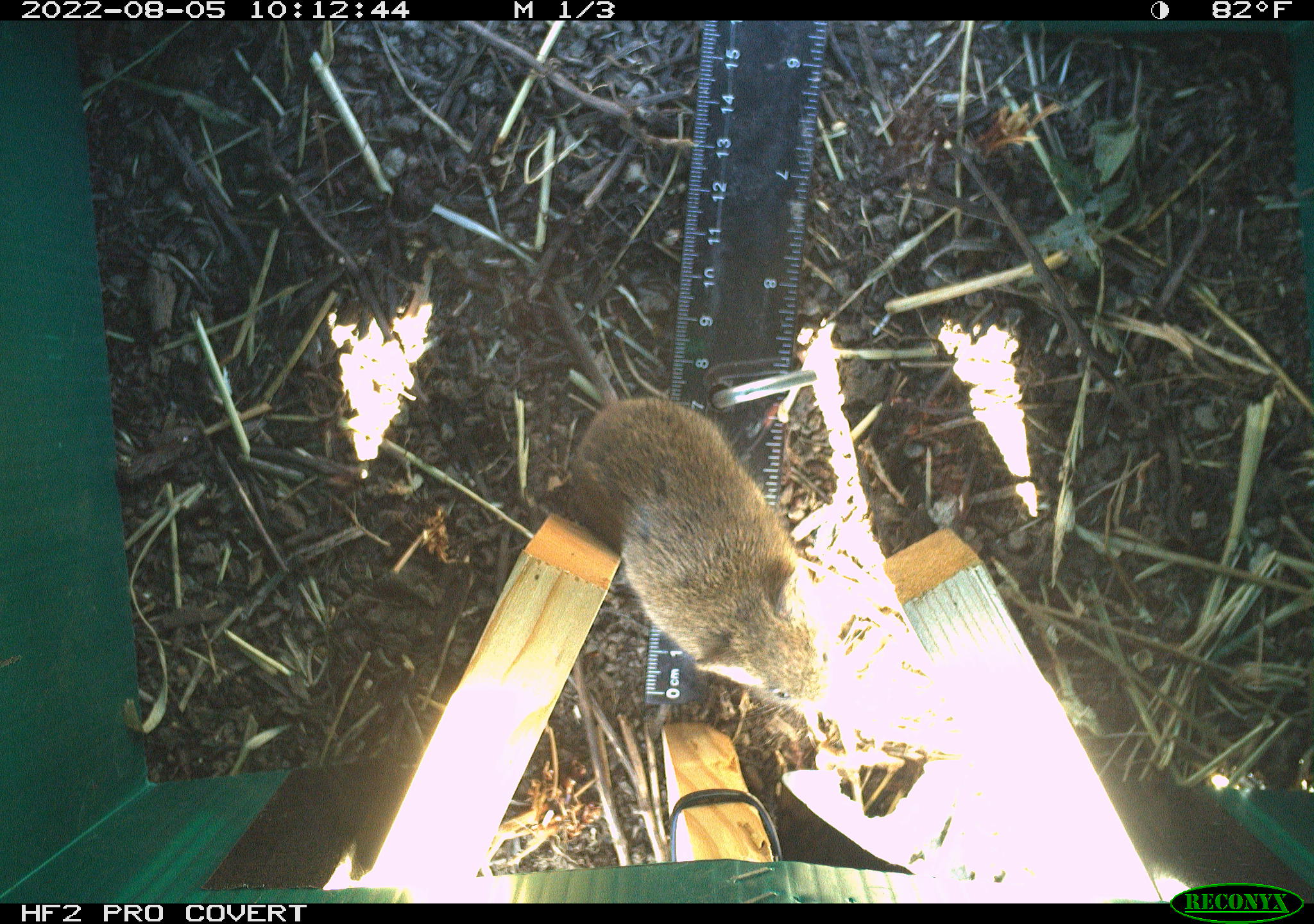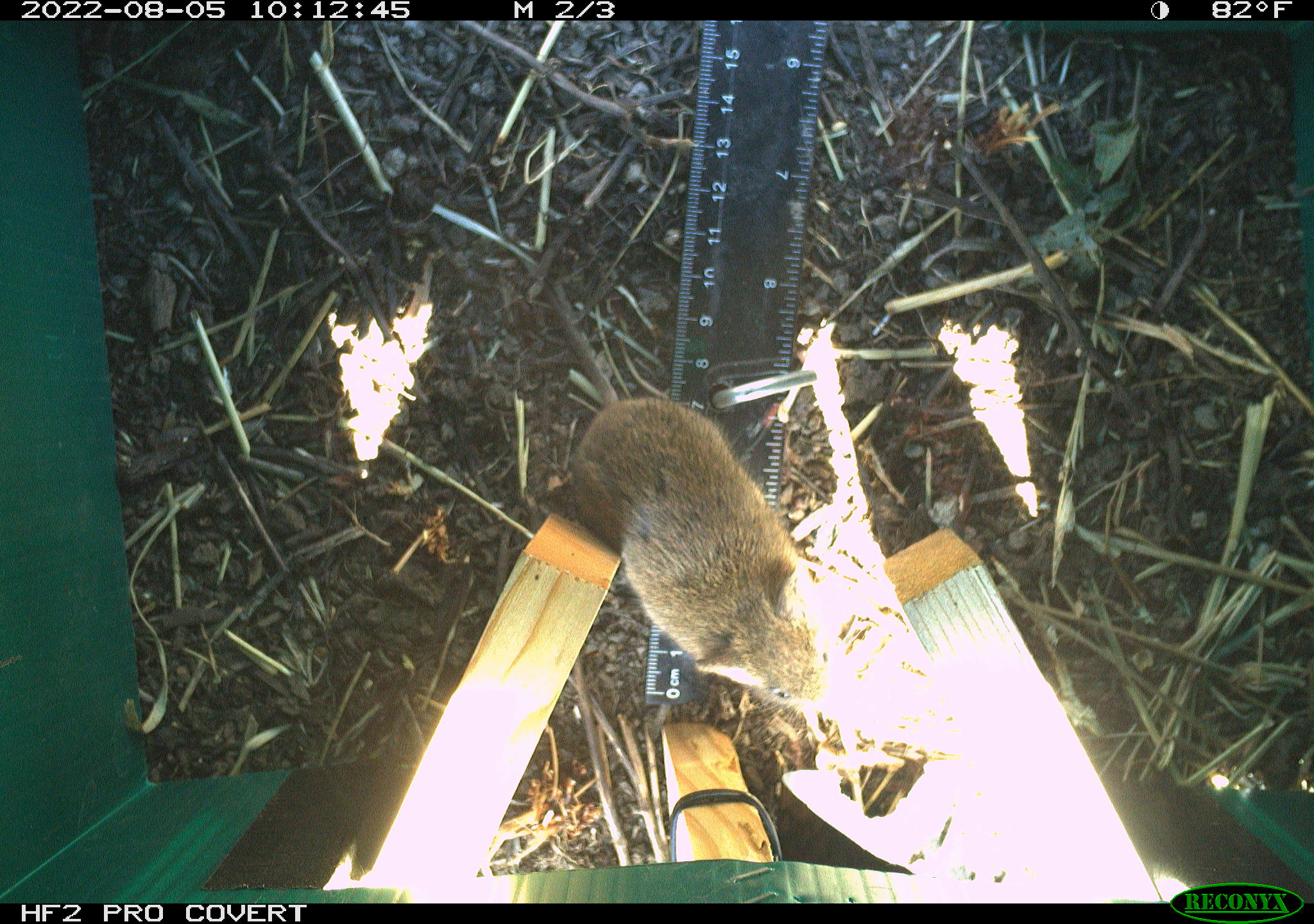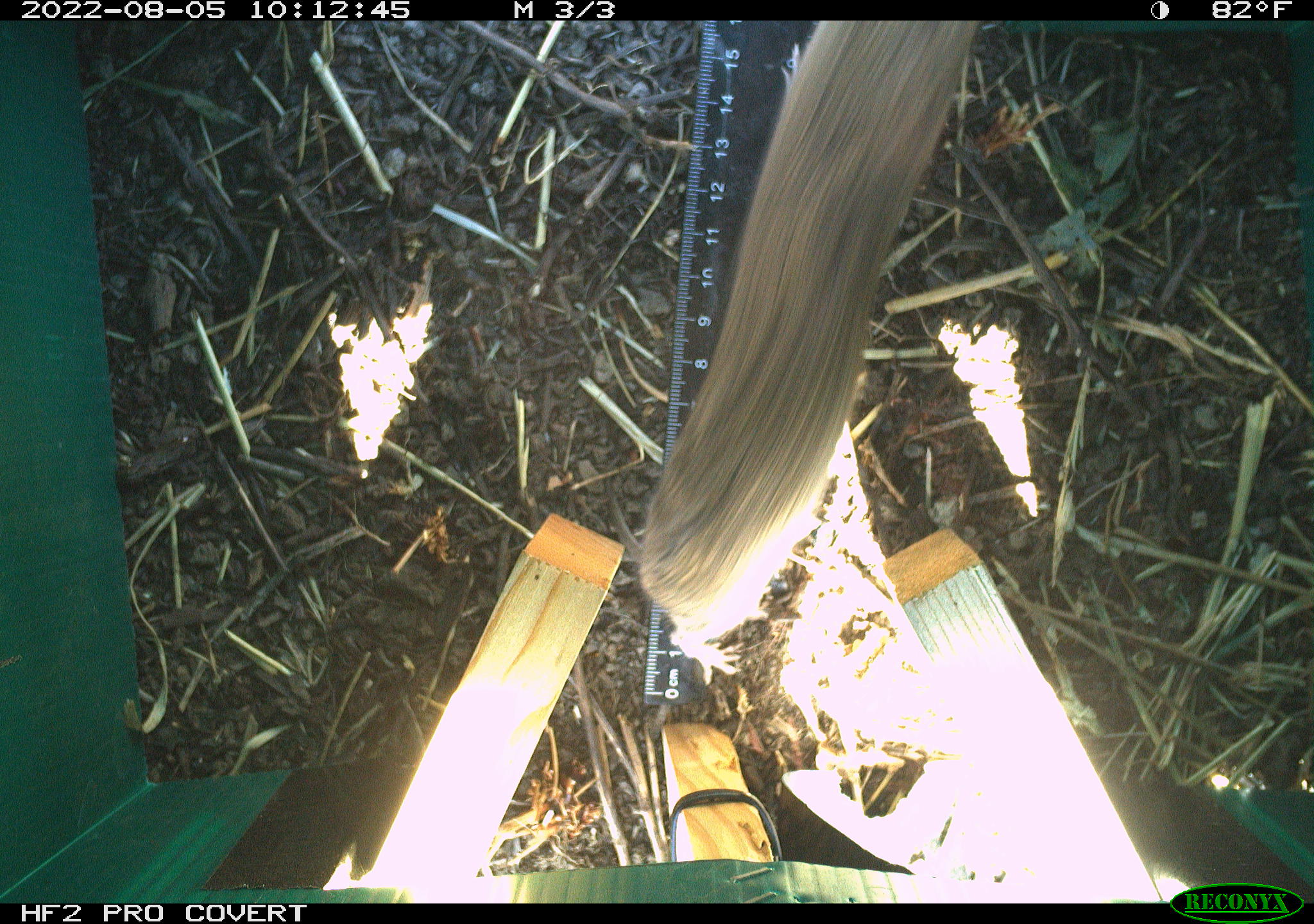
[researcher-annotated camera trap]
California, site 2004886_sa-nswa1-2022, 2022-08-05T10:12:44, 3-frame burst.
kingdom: Animalia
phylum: Chordata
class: Mammalia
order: Rodentia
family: Cricetidae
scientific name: Cricetidae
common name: hamsters, voles, lemmings, and allies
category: cricetidae family